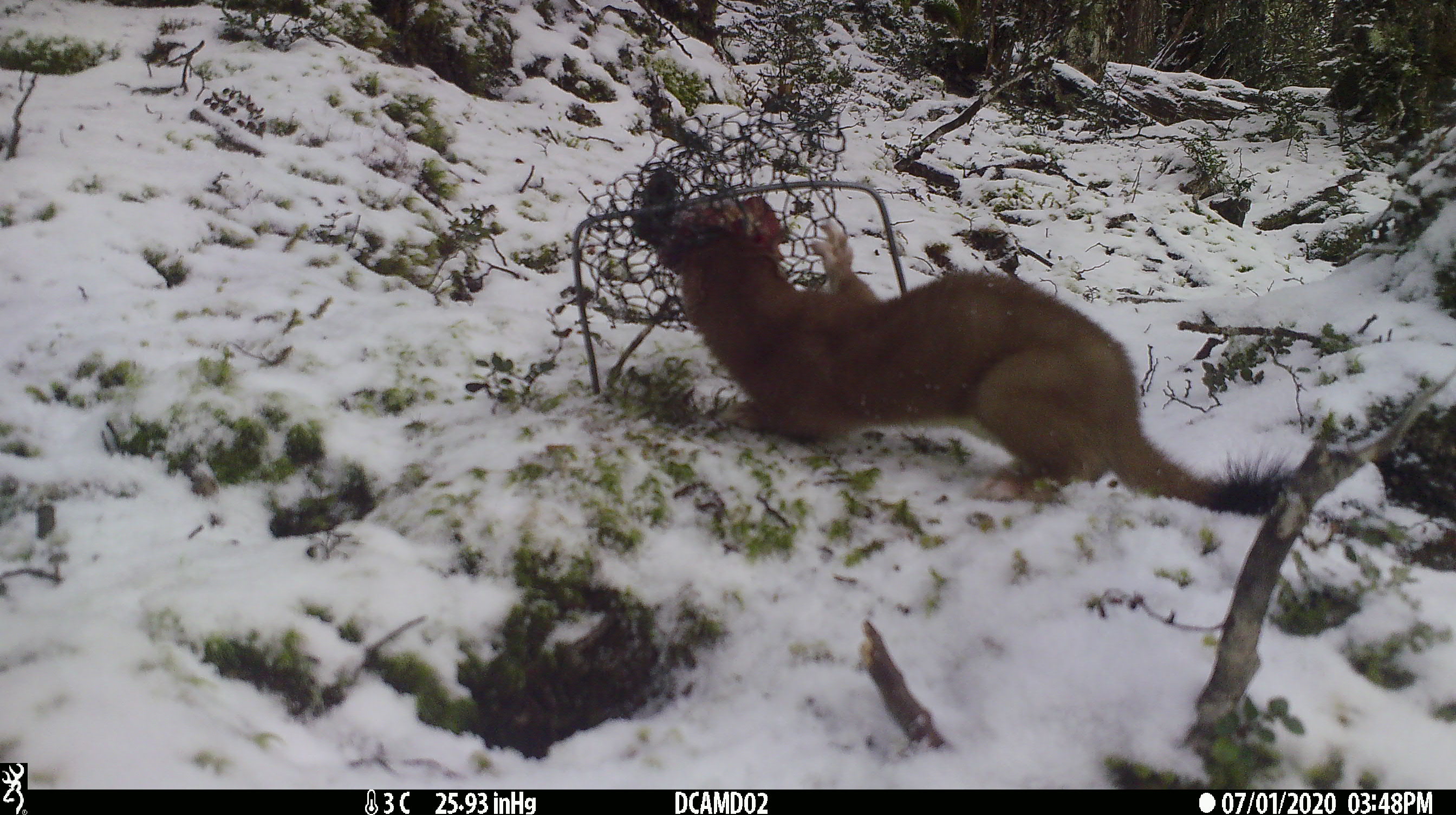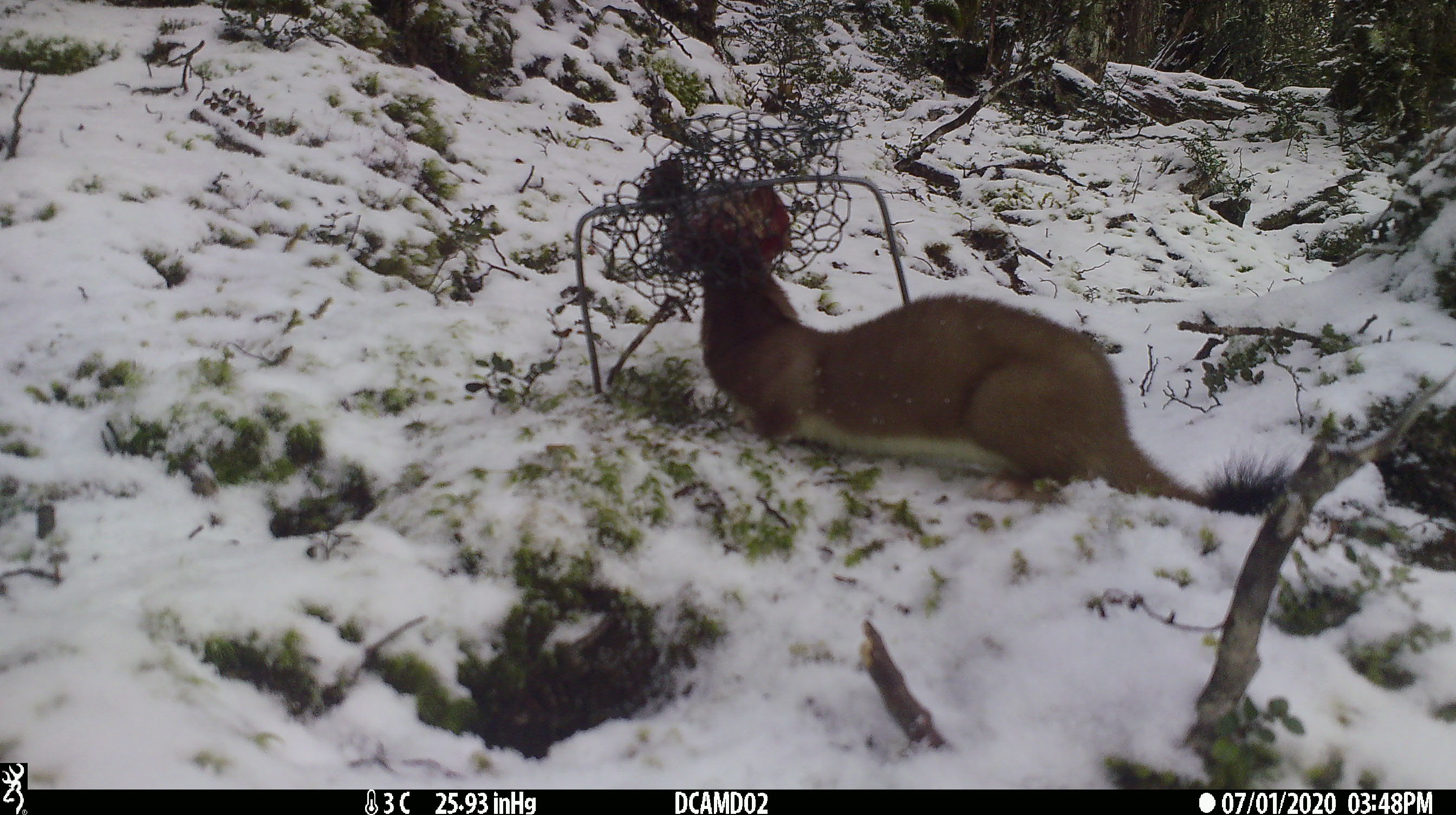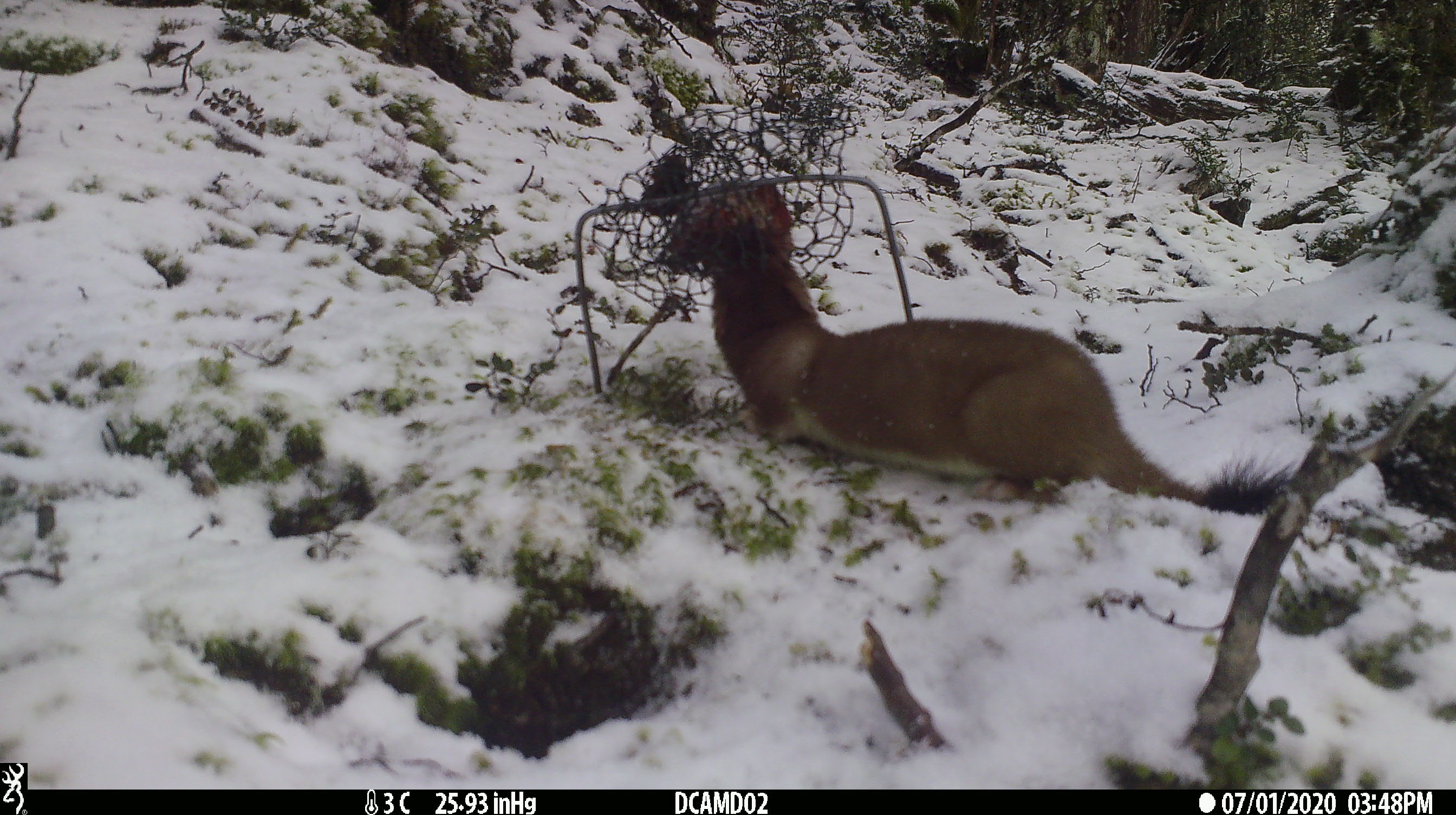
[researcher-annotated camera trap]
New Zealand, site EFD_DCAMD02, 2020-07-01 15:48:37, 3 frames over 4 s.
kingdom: Animalia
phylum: Chordata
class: Mammalia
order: Carnivora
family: Mustelidae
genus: Mustela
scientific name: Mustela erminea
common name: stoat